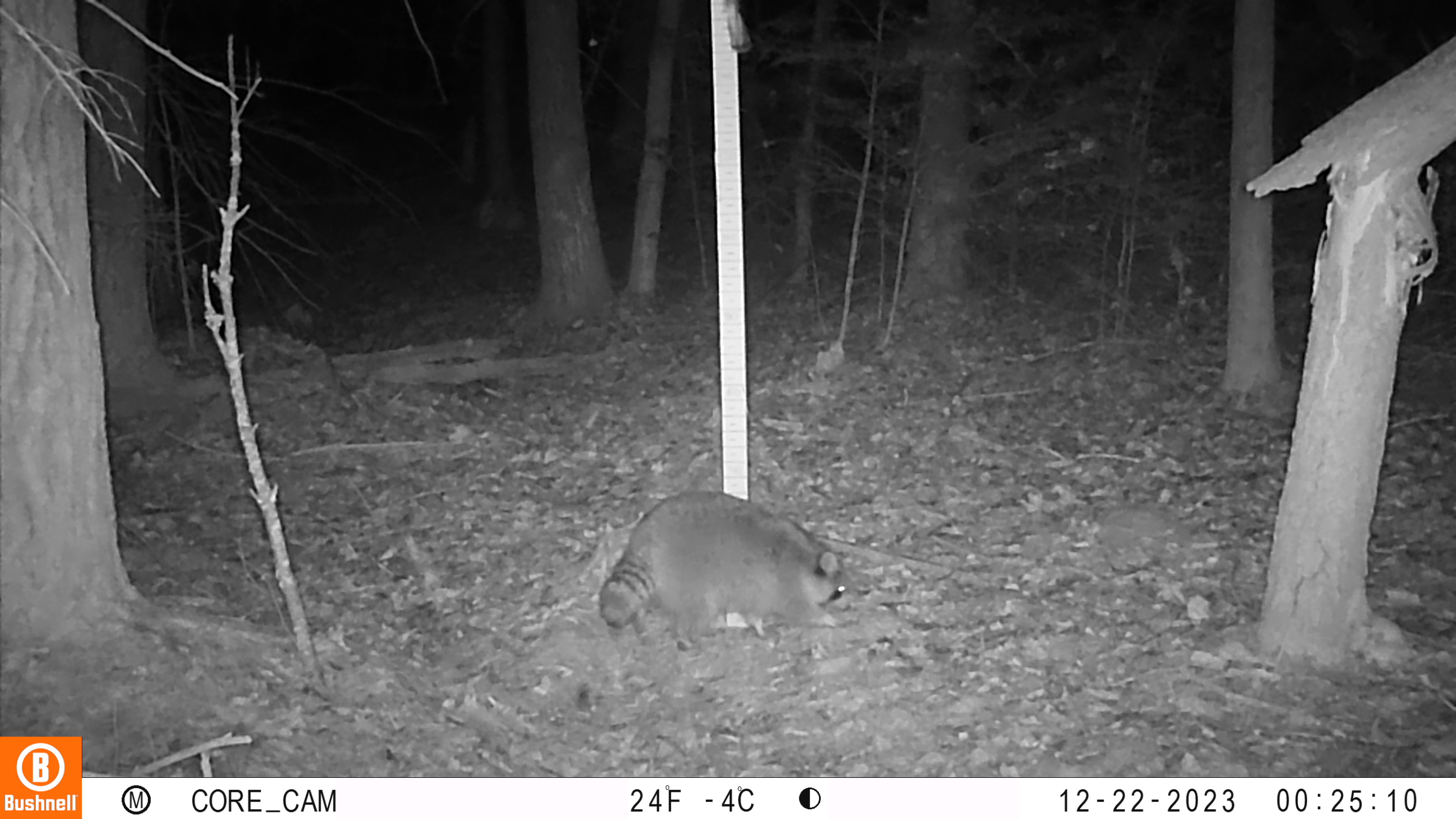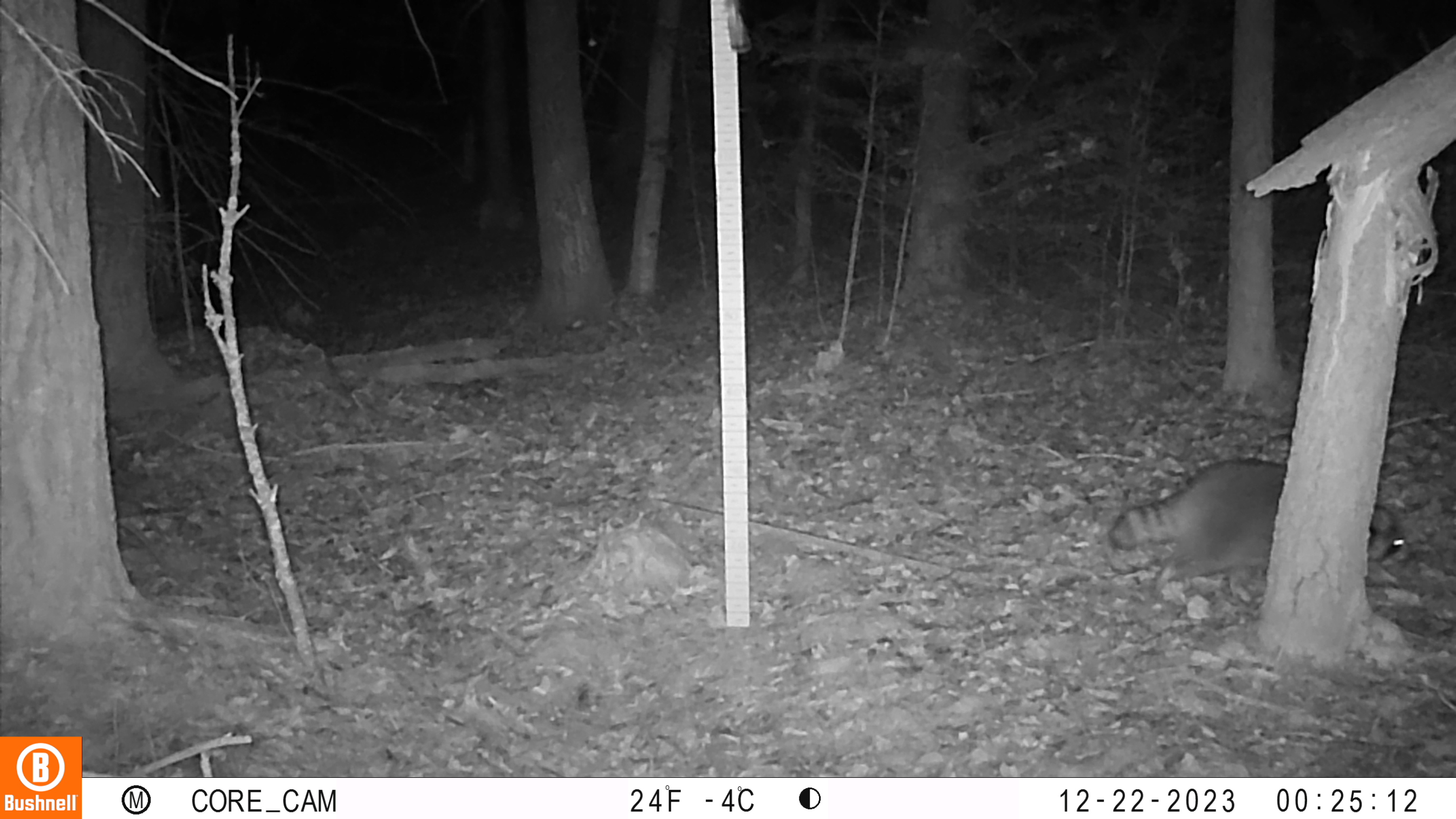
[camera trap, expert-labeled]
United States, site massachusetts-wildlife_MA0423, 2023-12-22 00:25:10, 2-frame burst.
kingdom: Animalia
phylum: Chordata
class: Mammalia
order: Carnivora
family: Procyonidae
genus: Procyon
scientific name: Procyon lotor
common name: raccoon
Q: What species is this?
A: Raccoon (Procyon lotor).